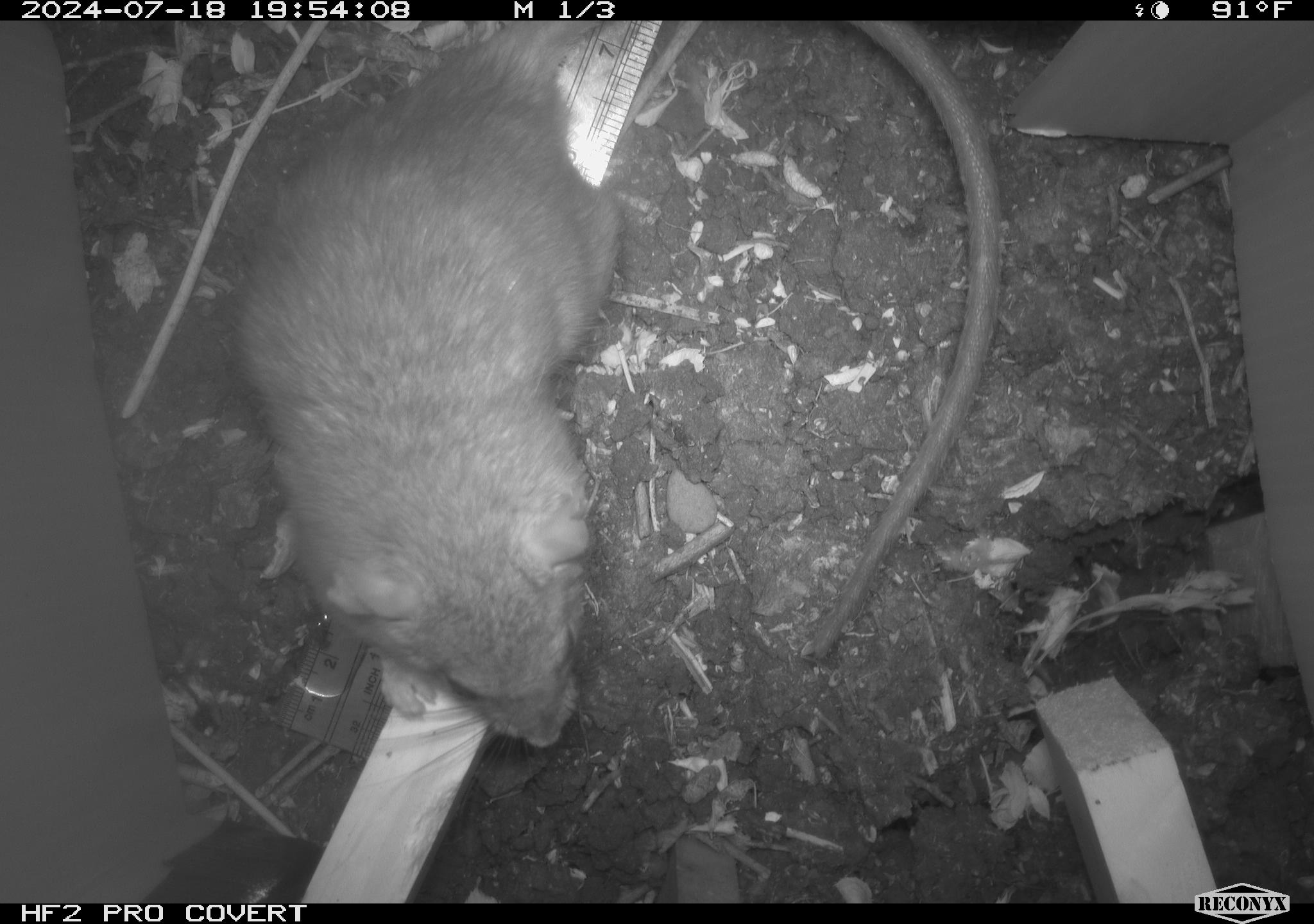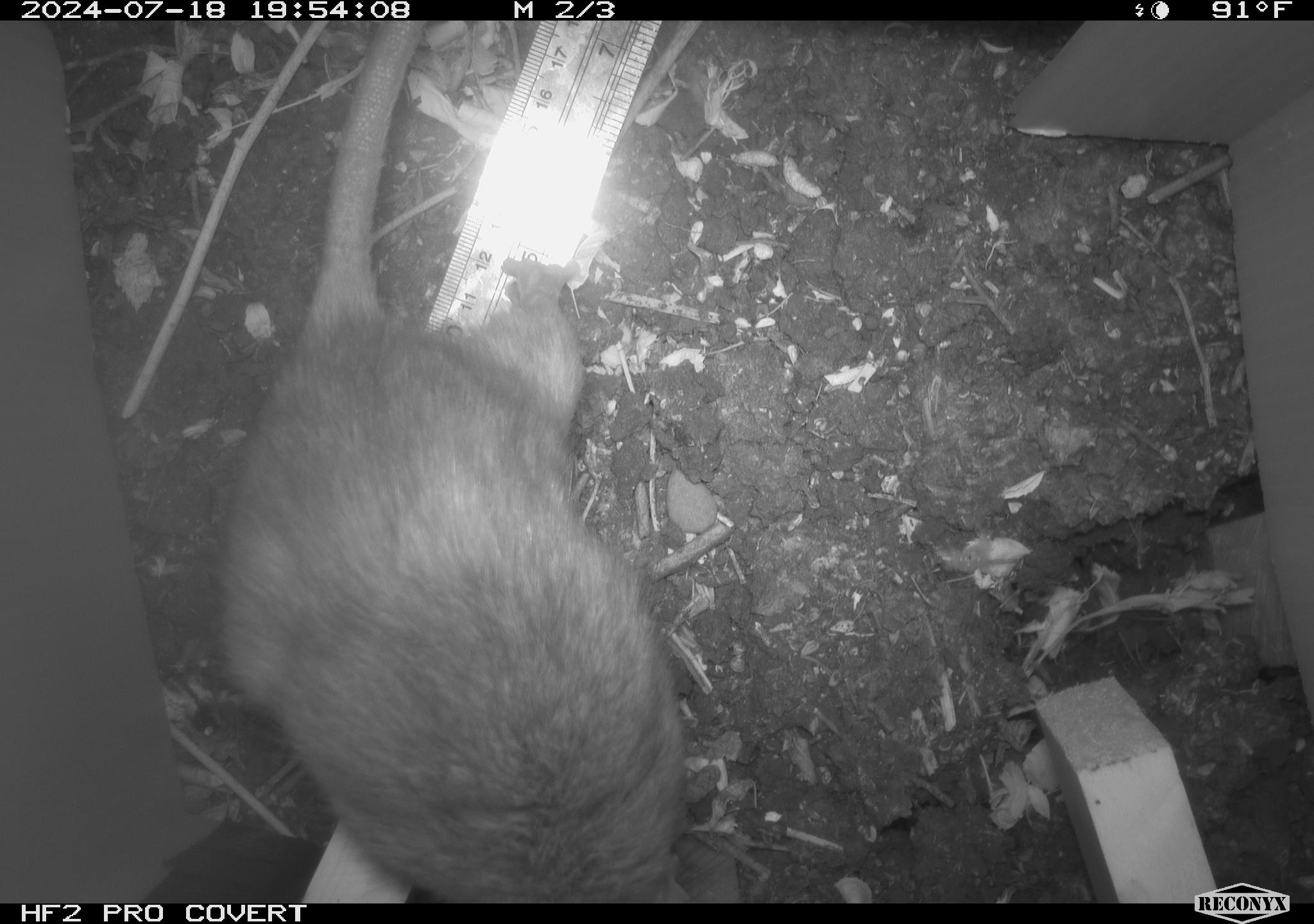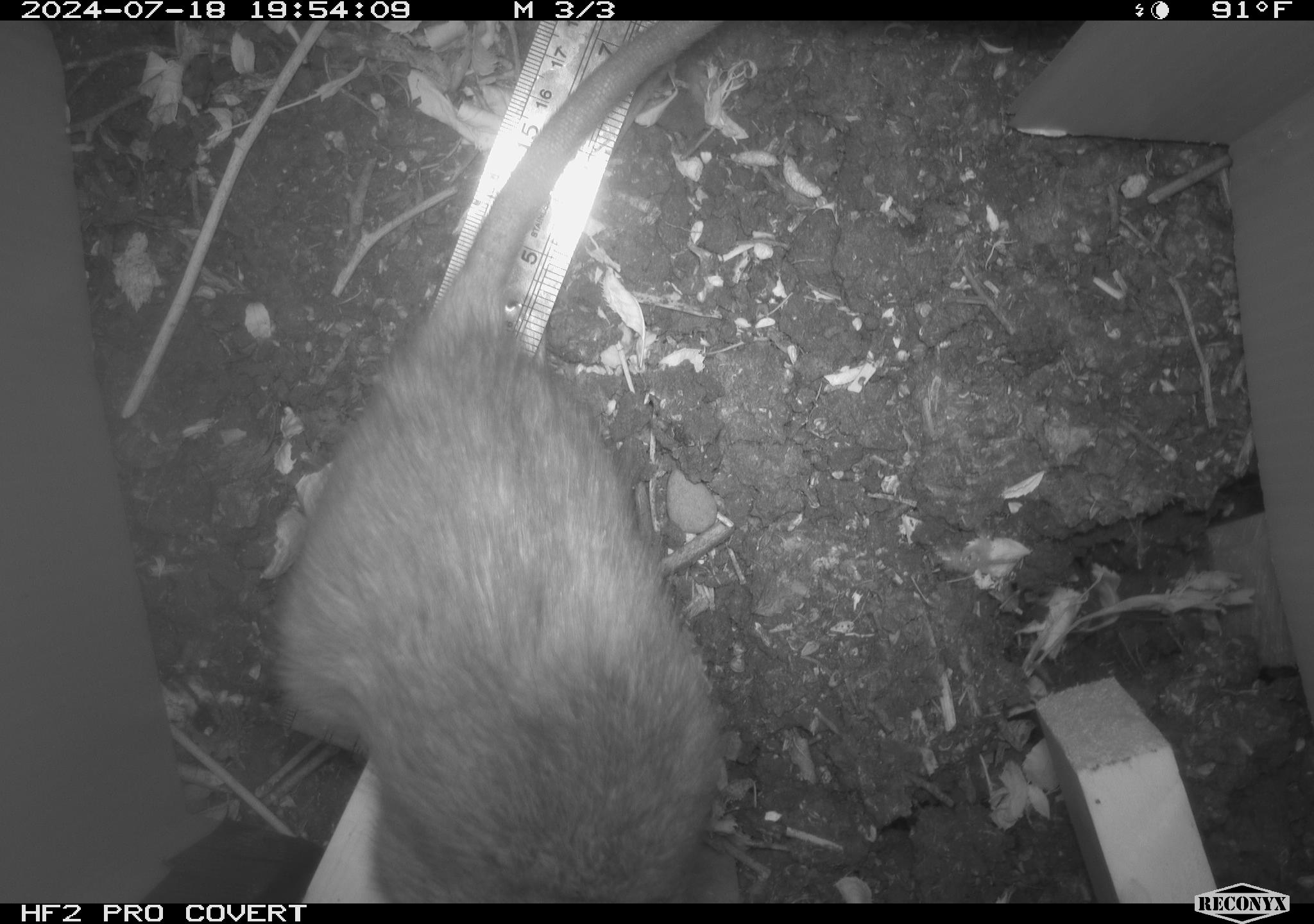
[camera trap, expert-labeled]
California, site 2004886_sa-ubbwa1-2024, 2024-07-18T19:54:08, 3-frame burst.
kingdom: Animalia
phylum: Chordata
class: Mammalia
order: Rodentia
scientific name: Rodentia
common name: woodrat or rat or mouse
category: woodrat or rat or mouse species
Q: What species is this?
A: Woodrat or rat or mouse species (woodrat or rat or mouse) (Rodentia).